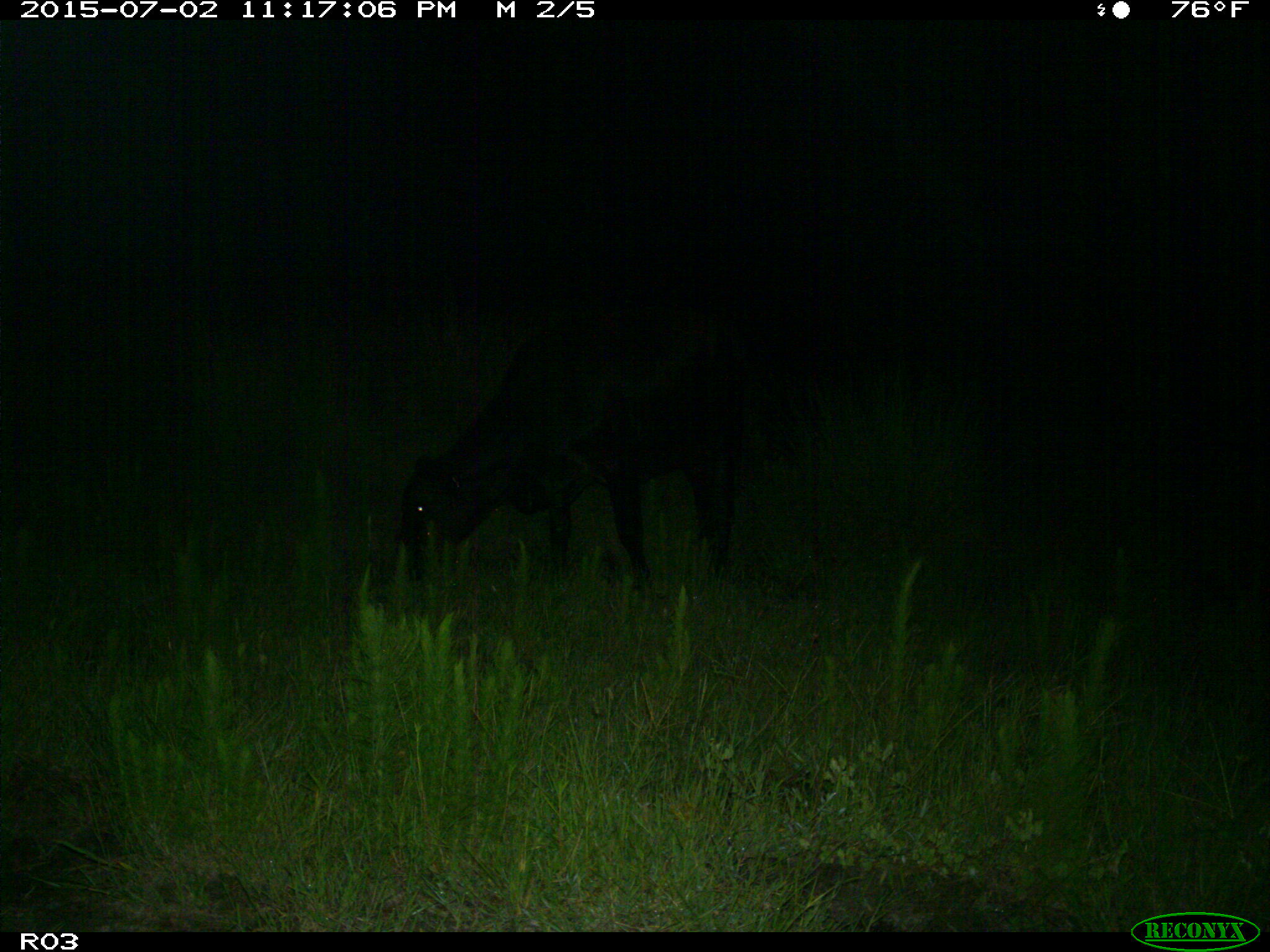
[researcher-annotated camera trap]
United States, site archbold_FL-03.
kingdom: Animalia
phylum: Chordata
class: Mammalia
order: Artiodactyla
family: Bovidae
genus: Bos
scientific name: Bos taurus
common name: domestic cow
Bos taurus (domestic cow).